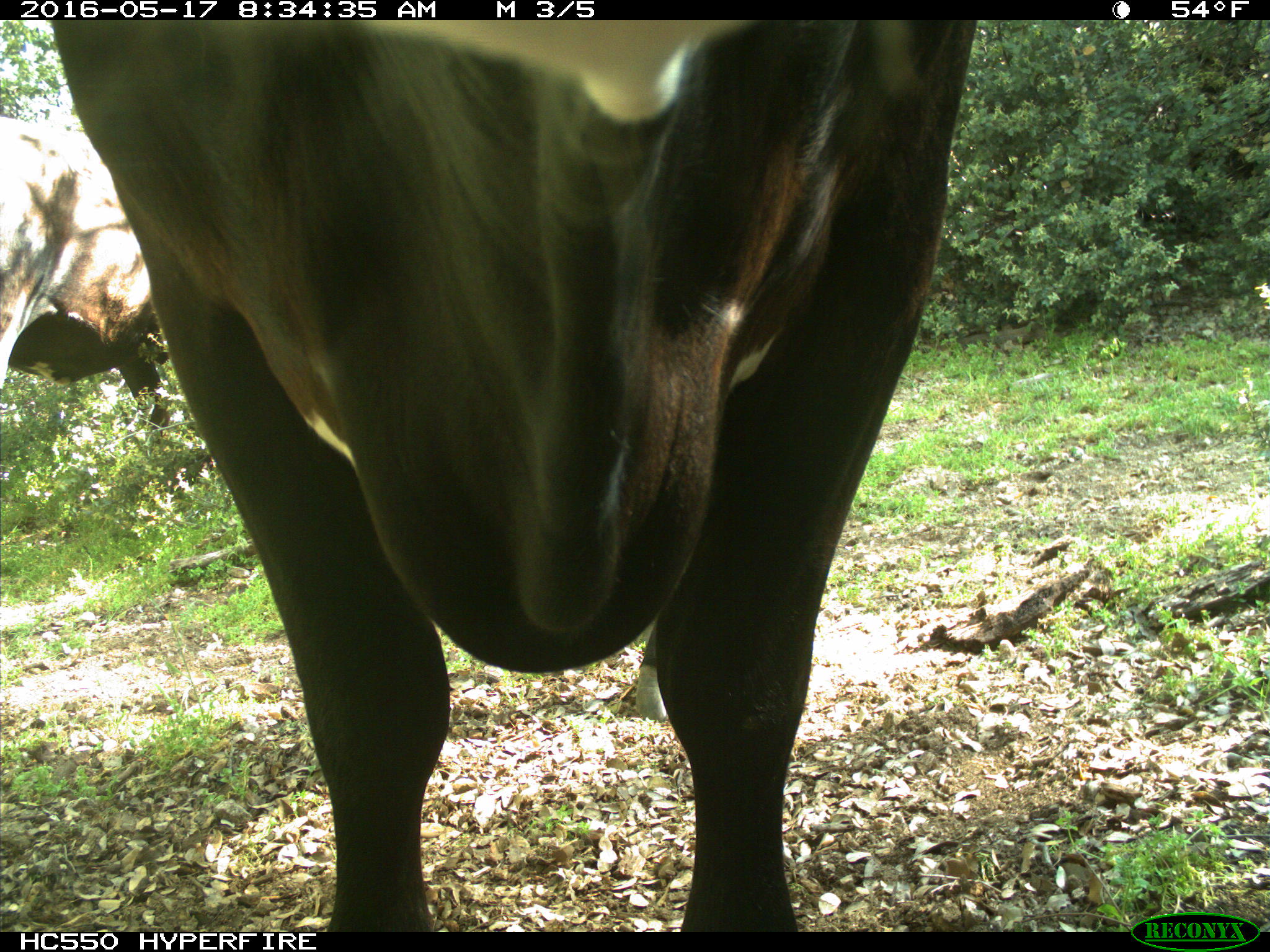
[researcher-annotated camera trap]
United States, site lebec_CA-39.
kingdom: Animalia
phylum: Chordata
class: Mammalia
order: Artiodactyla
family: Bovidae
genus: Bos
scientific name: Bos taurus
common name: domestic cow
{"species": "Bos taurus (domestic cow)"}